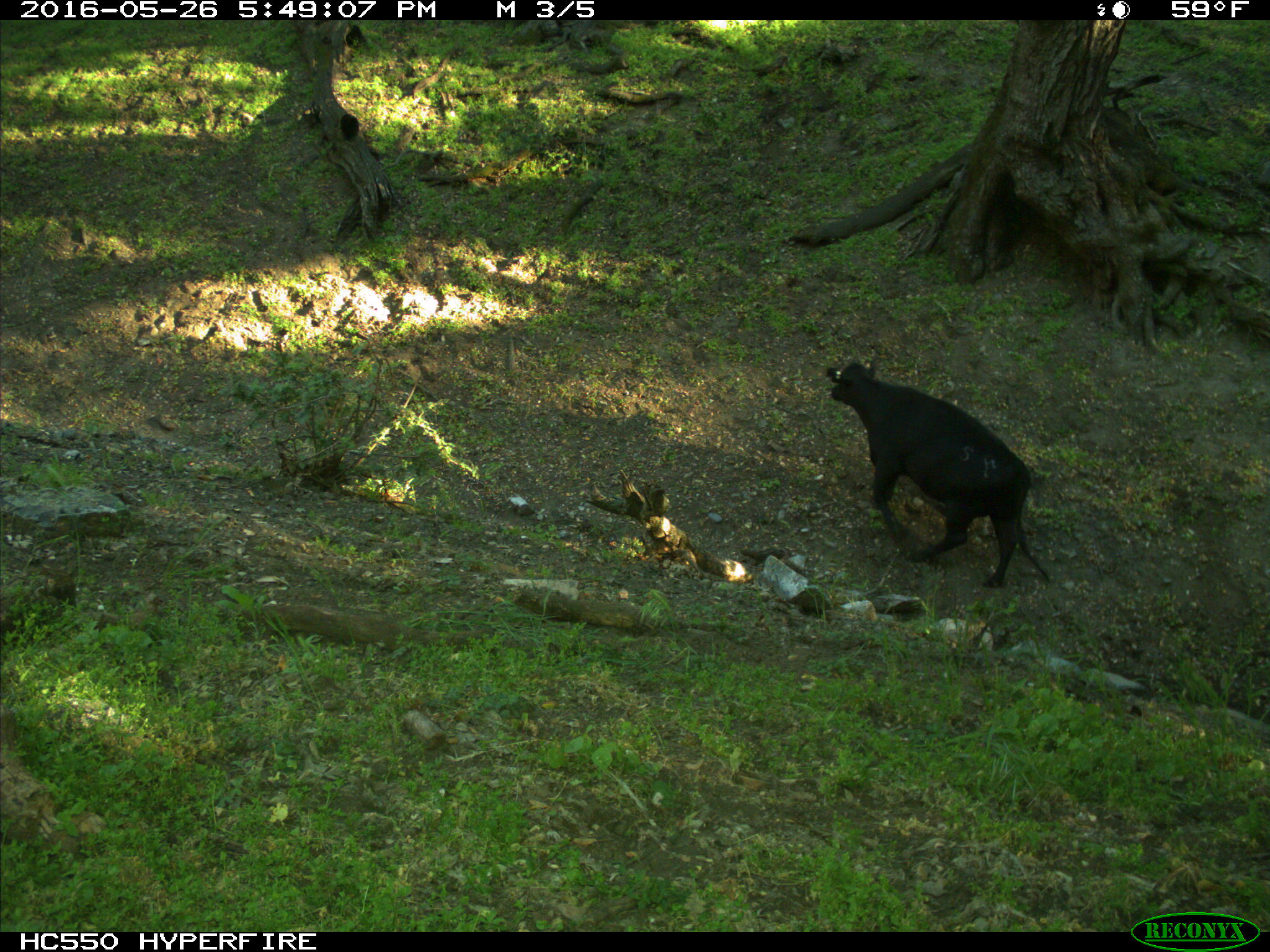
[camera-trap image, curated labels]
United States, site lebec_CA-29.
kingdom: Animalia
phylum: Chordata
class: Mammalia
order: Artiodactyla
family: Bovidae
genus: Bos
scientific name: Bos taurus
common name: domestic cow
Bos taurus (domestic cow).